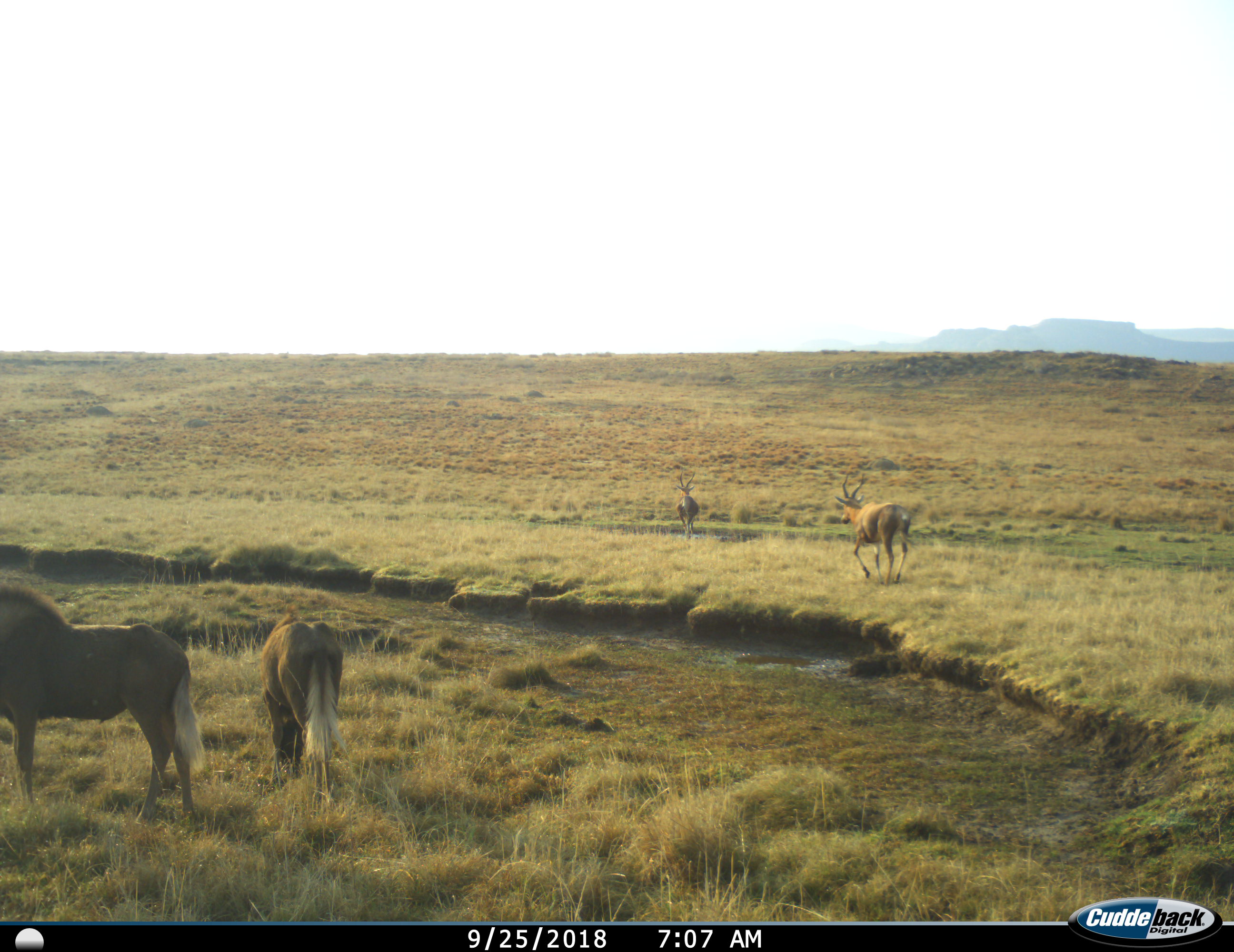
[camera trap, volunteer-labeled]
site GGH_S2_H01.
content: unidentified animal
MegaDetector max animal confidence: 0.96